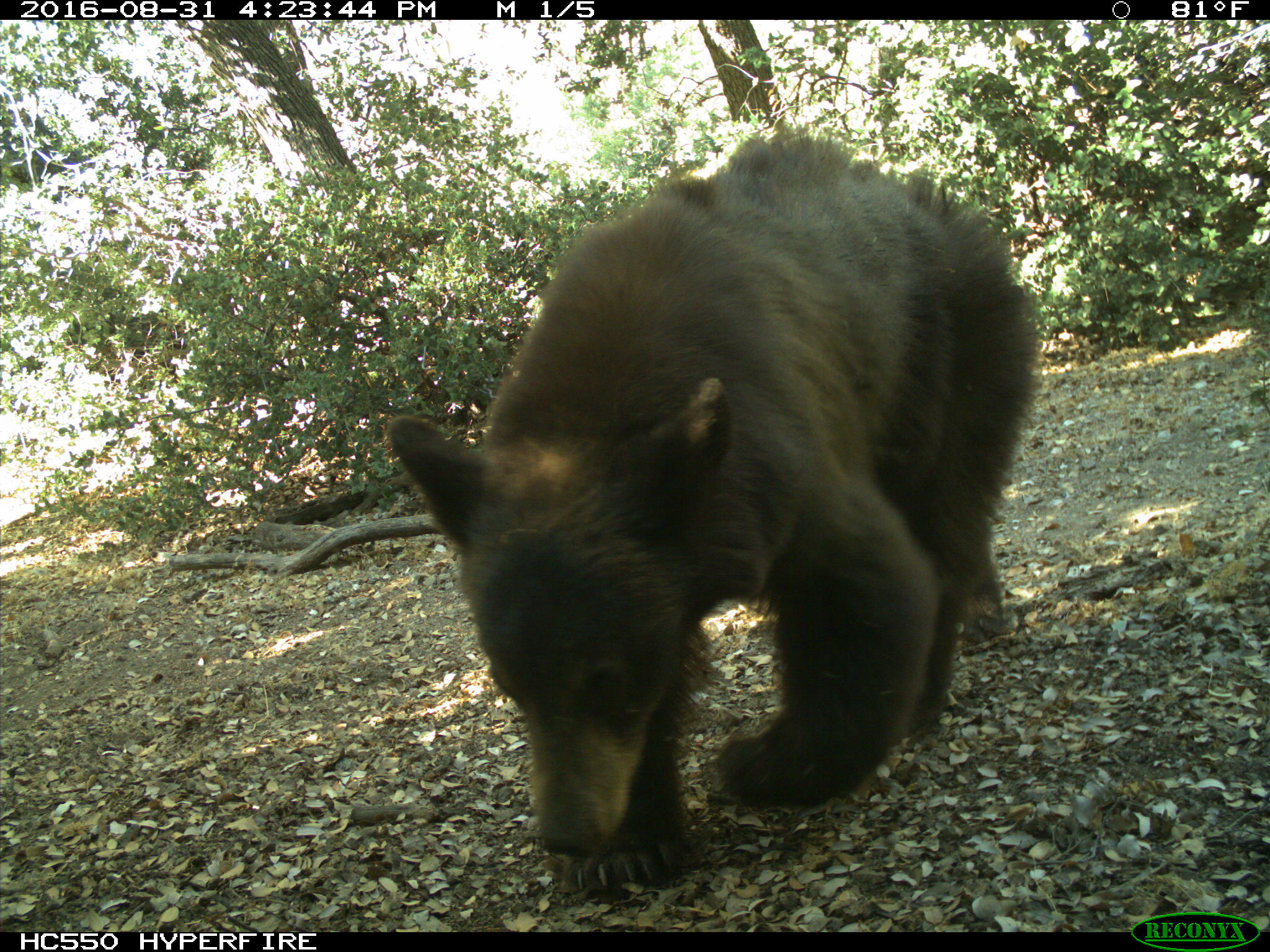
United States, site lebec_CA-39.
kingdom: Animalia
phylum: Chordata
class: Mammalia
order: Carnivora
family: Ursidae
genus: Ursus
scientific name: Ursus americanus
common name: american black bear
Ursus americanus (american black bear).